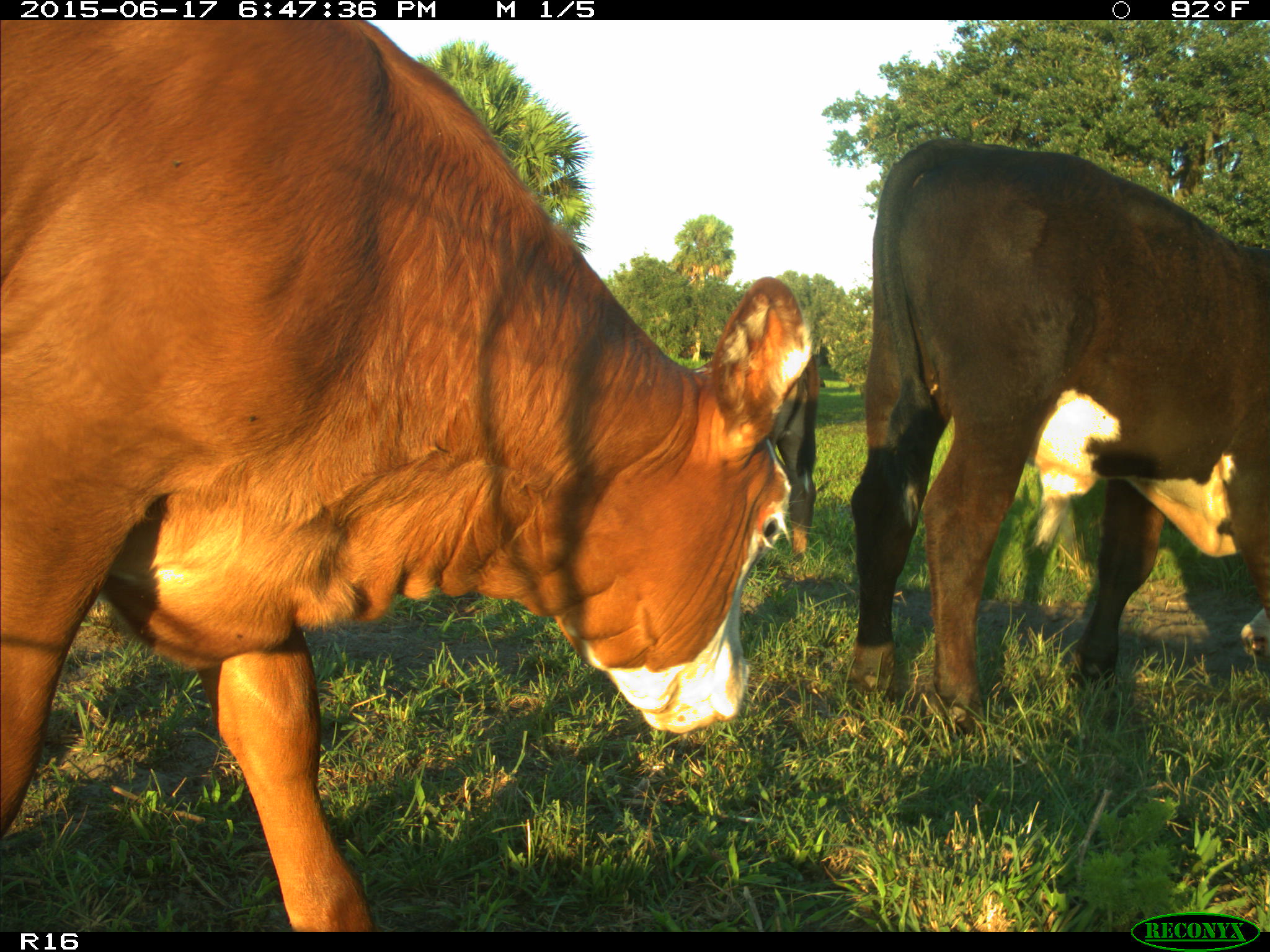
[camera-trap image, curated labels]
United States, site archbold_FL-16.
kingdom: Animalia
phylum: Chordata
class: Mammalia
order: Artiodactyla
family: Bovidae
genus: Bos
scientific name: Bos taurus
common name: domestic cow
Bos taurus (domestic cow).